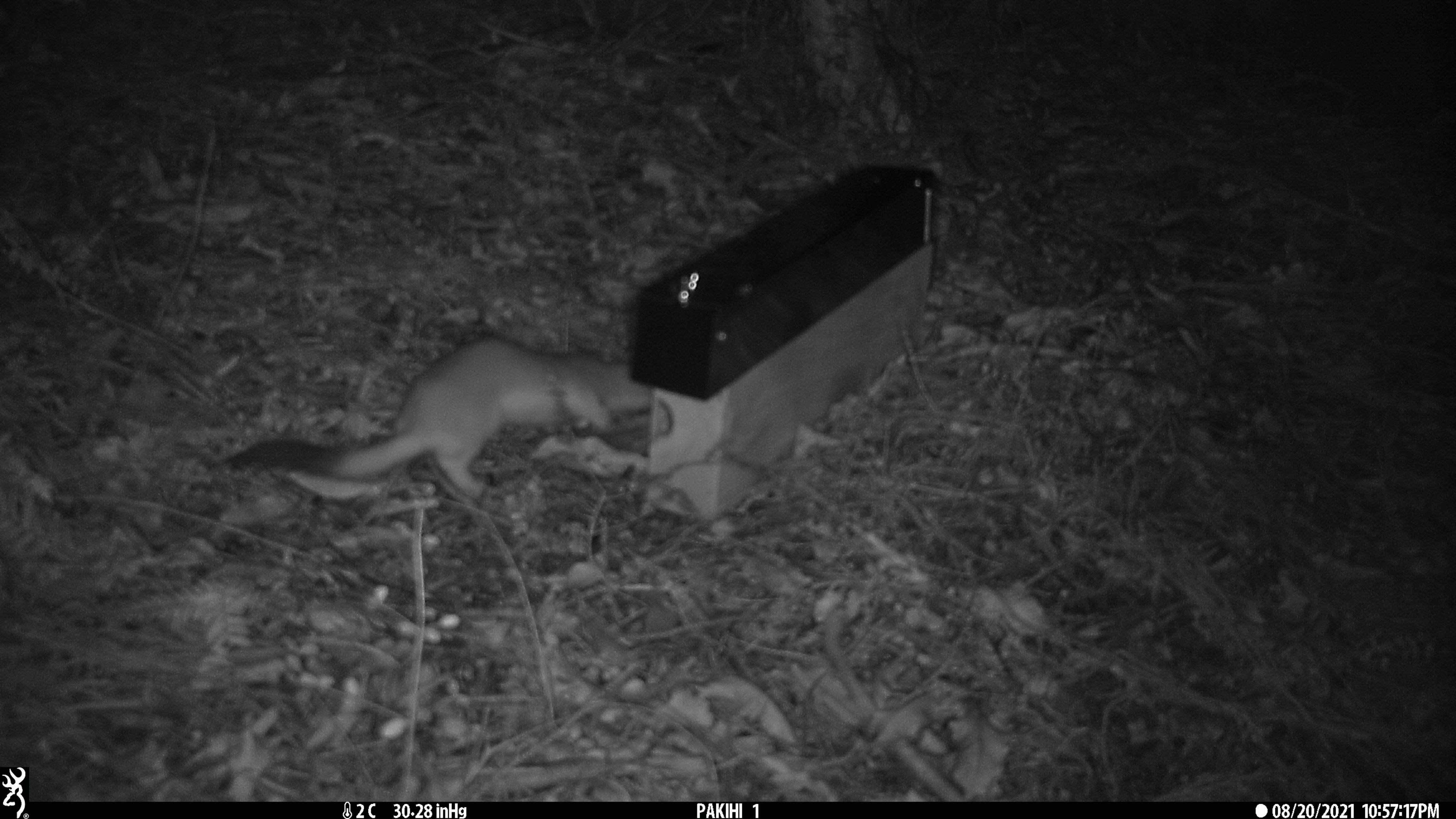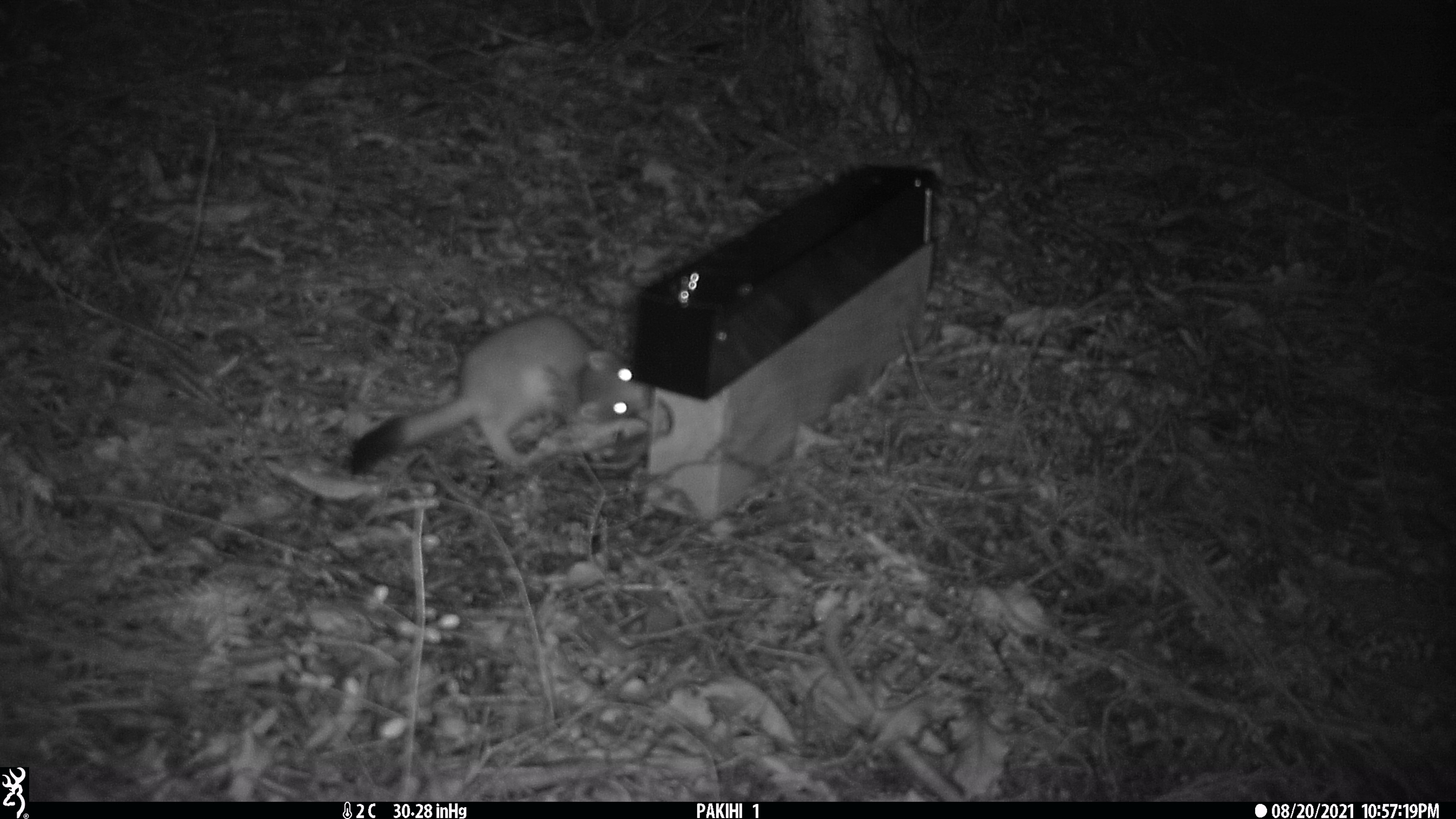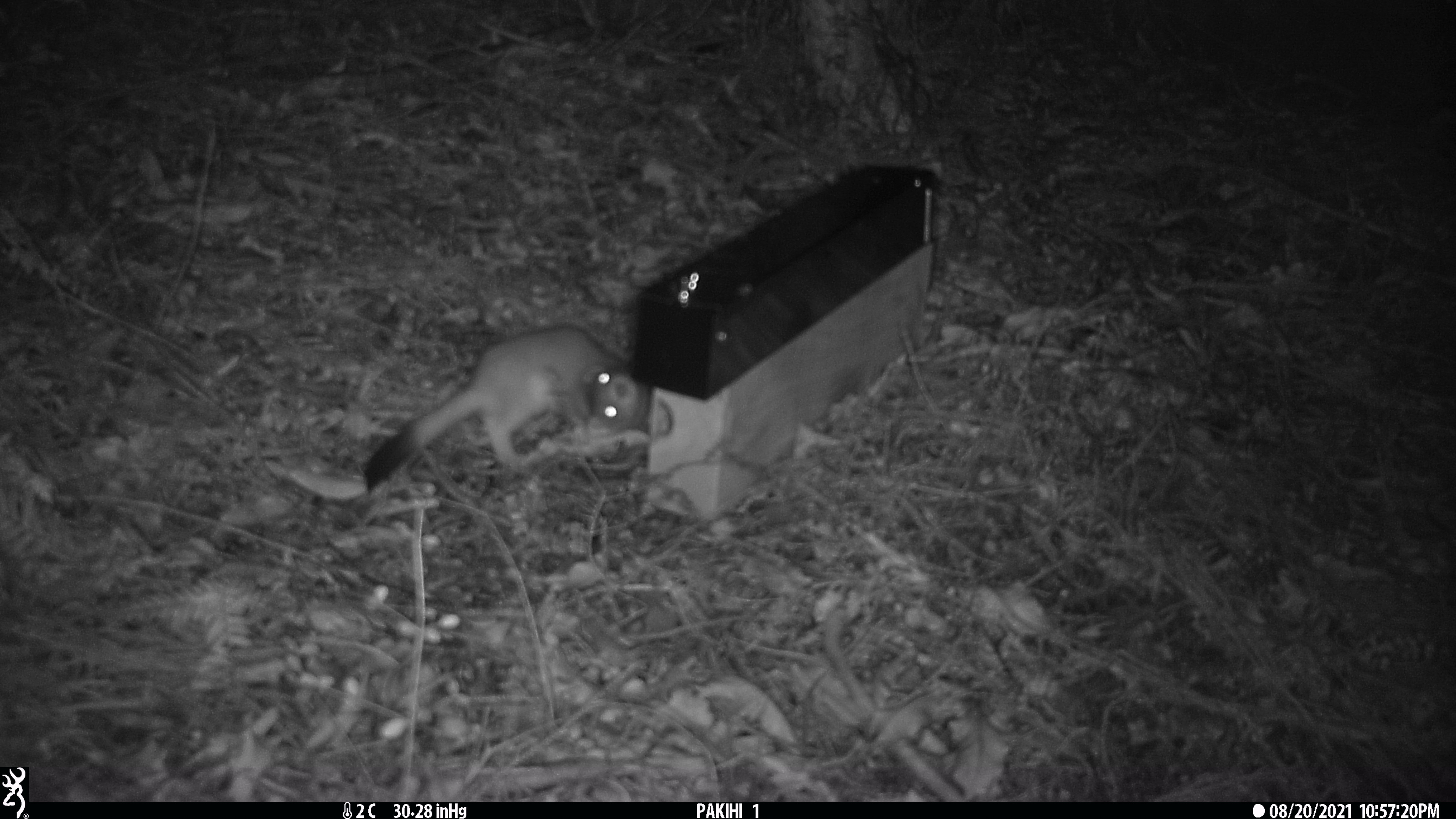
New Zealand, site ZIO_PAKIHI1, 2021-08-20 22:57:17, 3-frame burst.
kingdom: Animalia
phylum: Chordata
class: Mammalia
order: Carnivora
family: Mustelidae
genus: Mustela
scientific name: Mustela erminea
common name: stoat